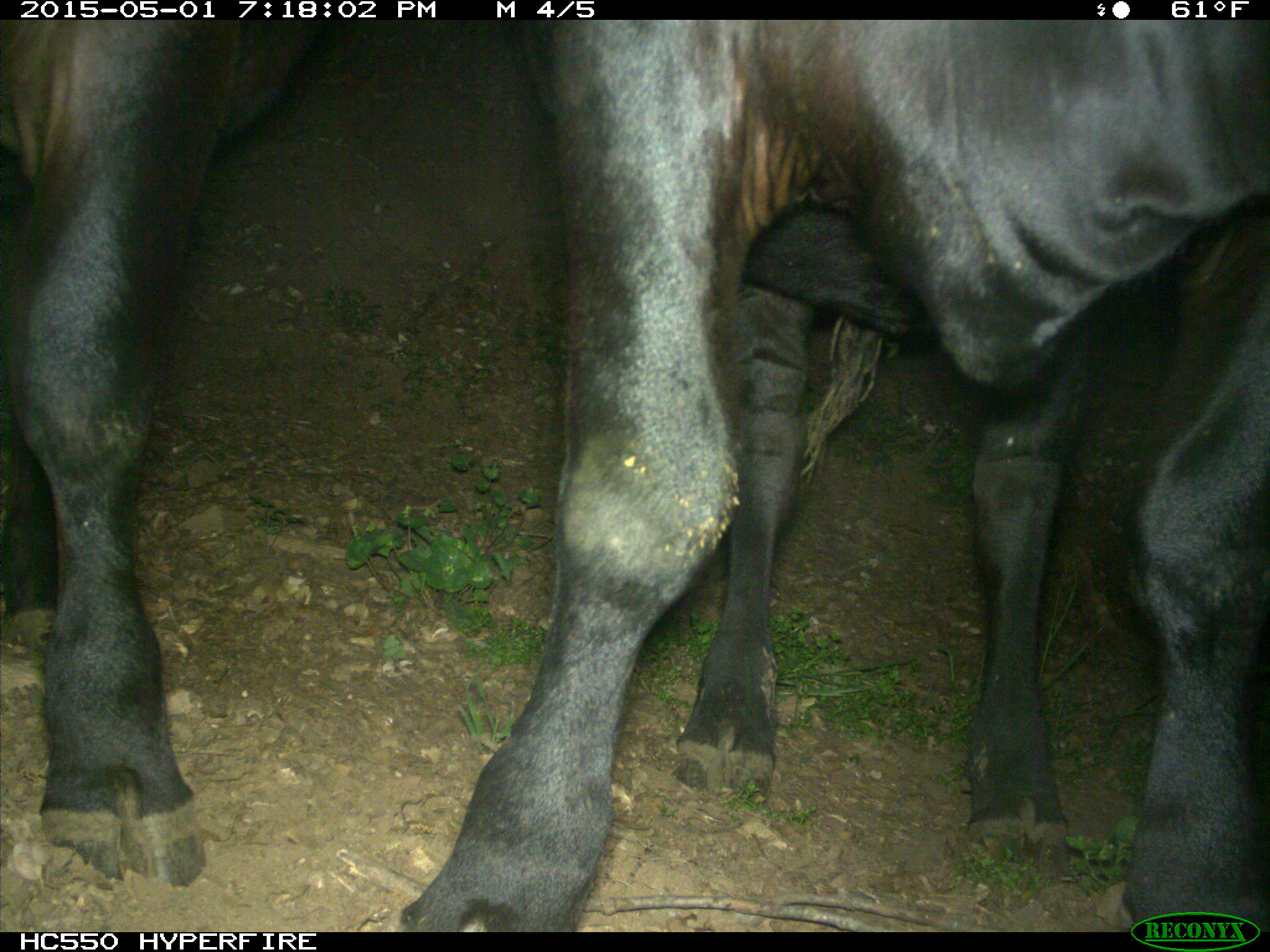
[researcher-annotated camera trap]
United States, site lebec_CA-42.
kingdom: Animalia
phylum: Chordata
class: Mammalia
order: Artiodactyla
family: Bovidae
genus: Bos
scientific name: Bos taurus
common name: domestic cow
Bos taurus (domestic cow).